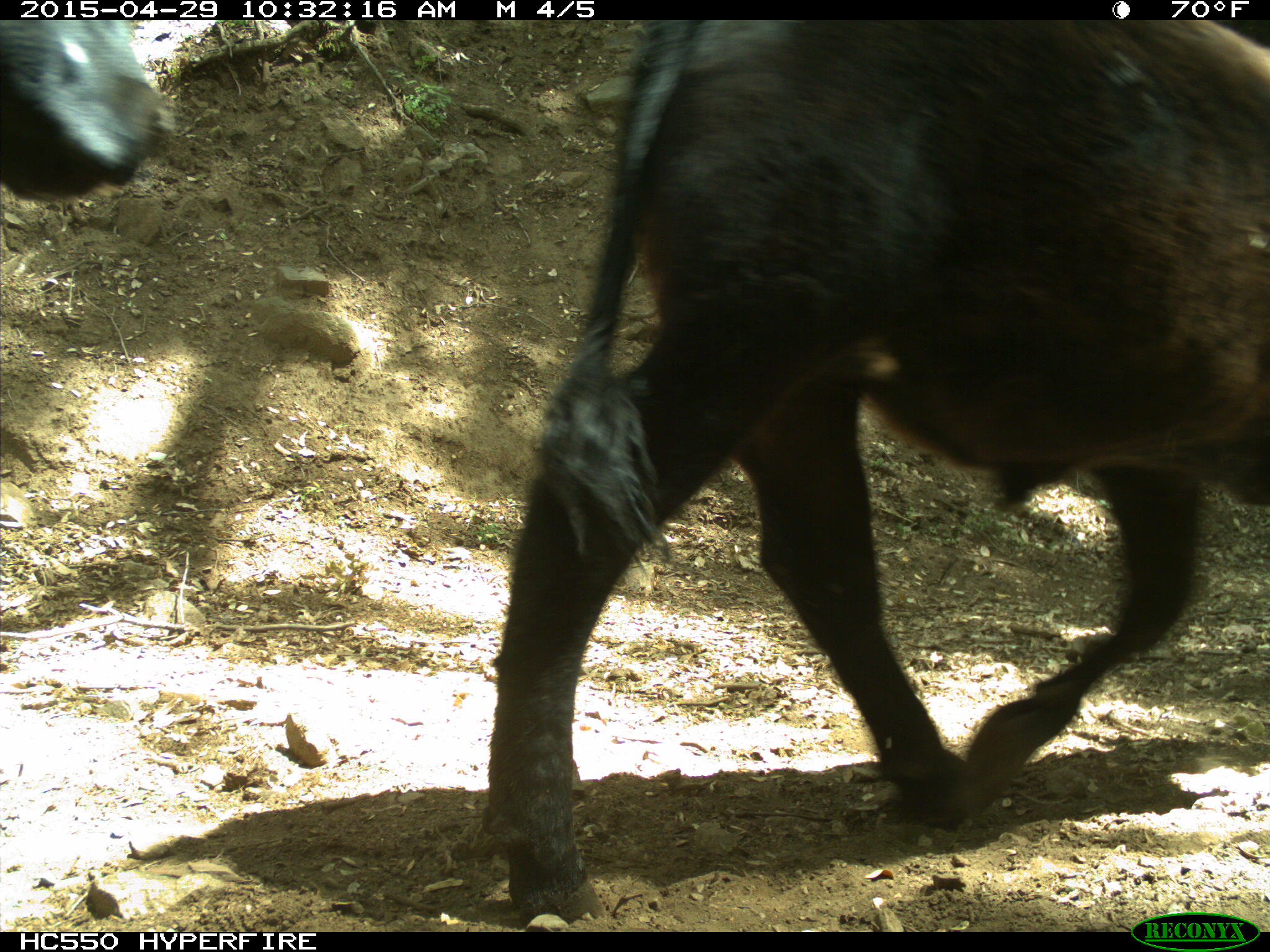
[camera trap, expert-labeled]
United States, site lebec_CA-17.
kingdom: Animalia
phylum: Chordata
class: Mammalia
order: Artiodactyla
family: Bovidae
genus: Bos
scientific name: Bos taurus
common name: domestic cow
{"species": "Bos taurus (domestic cow)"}